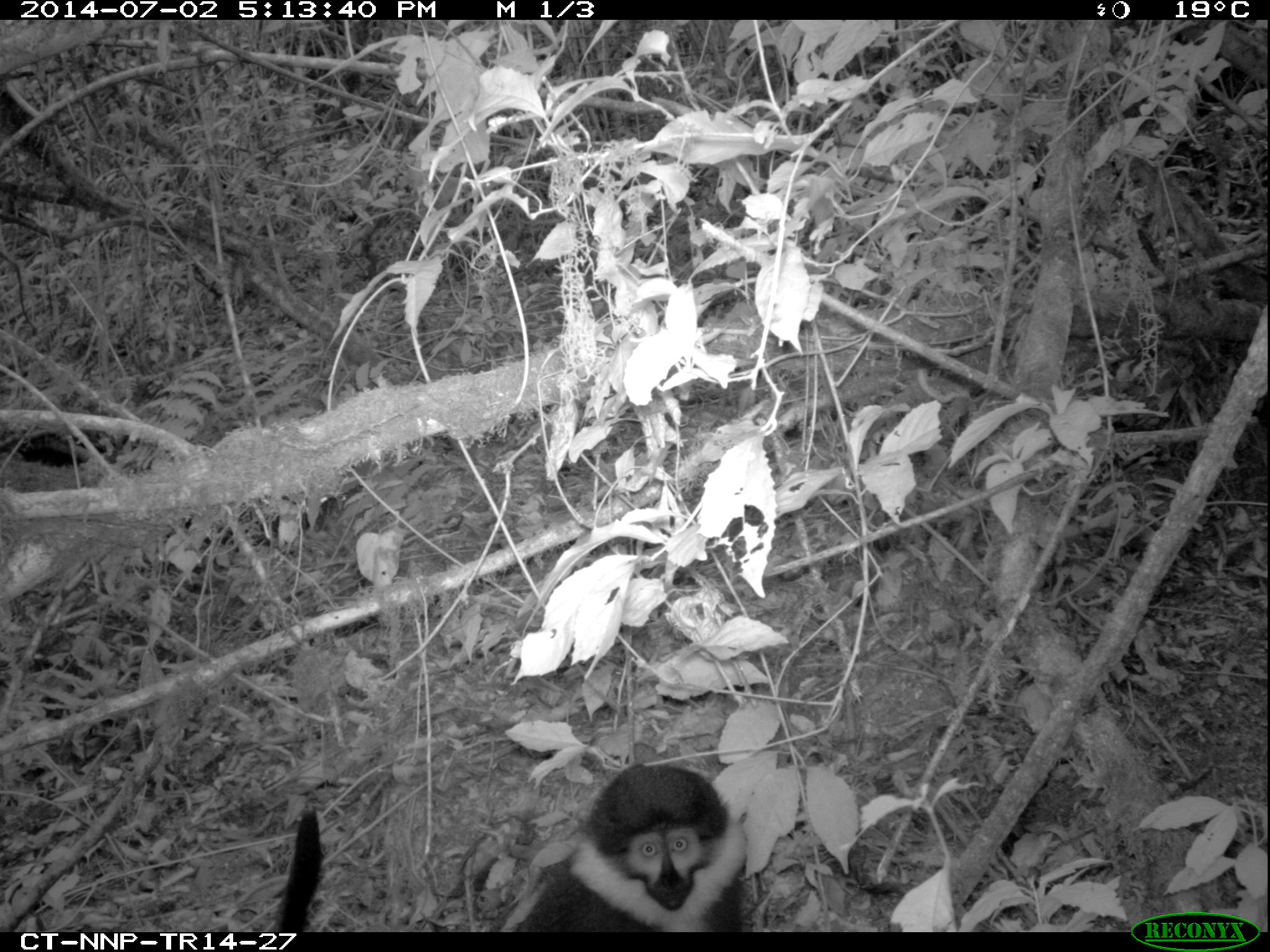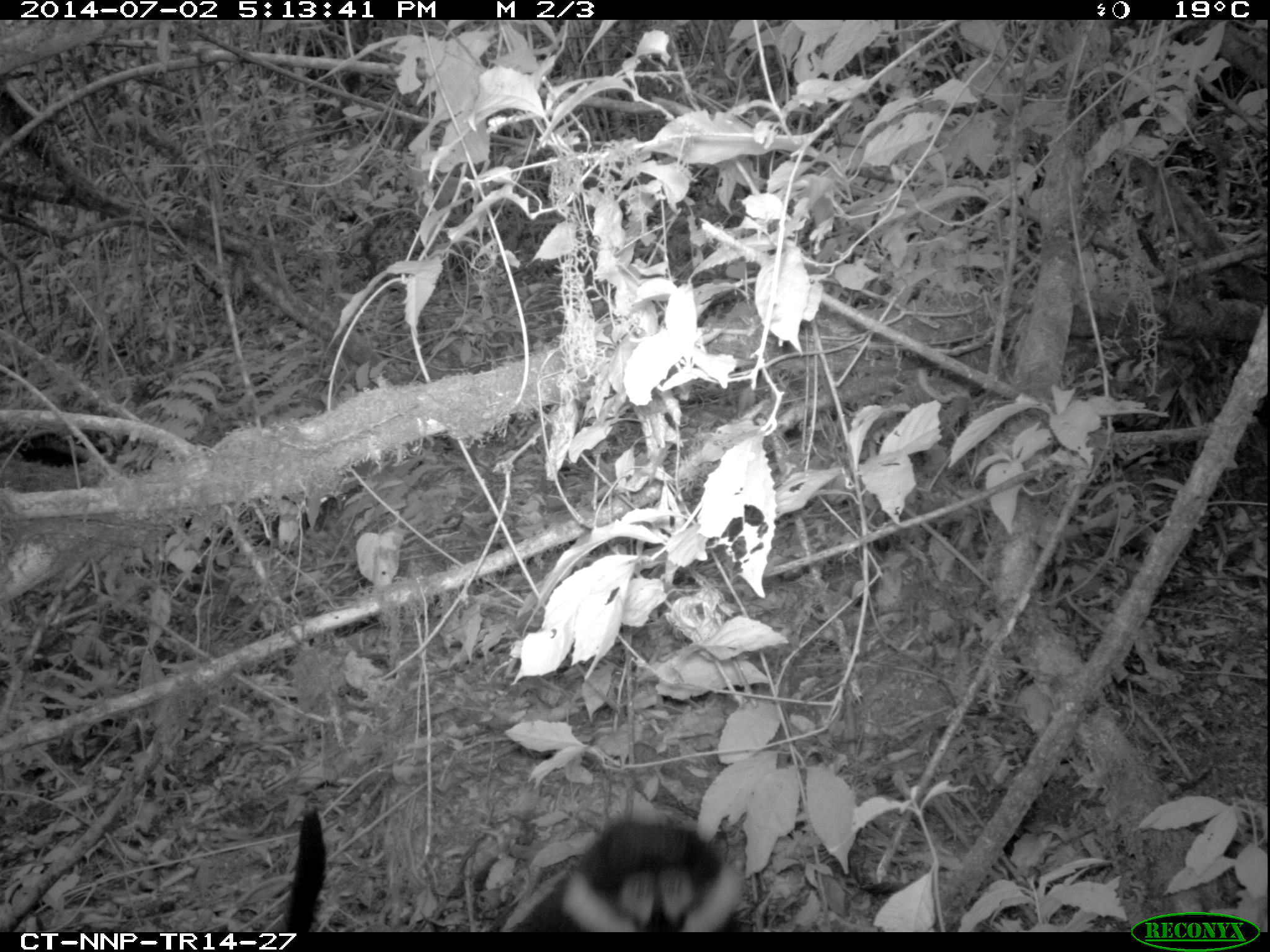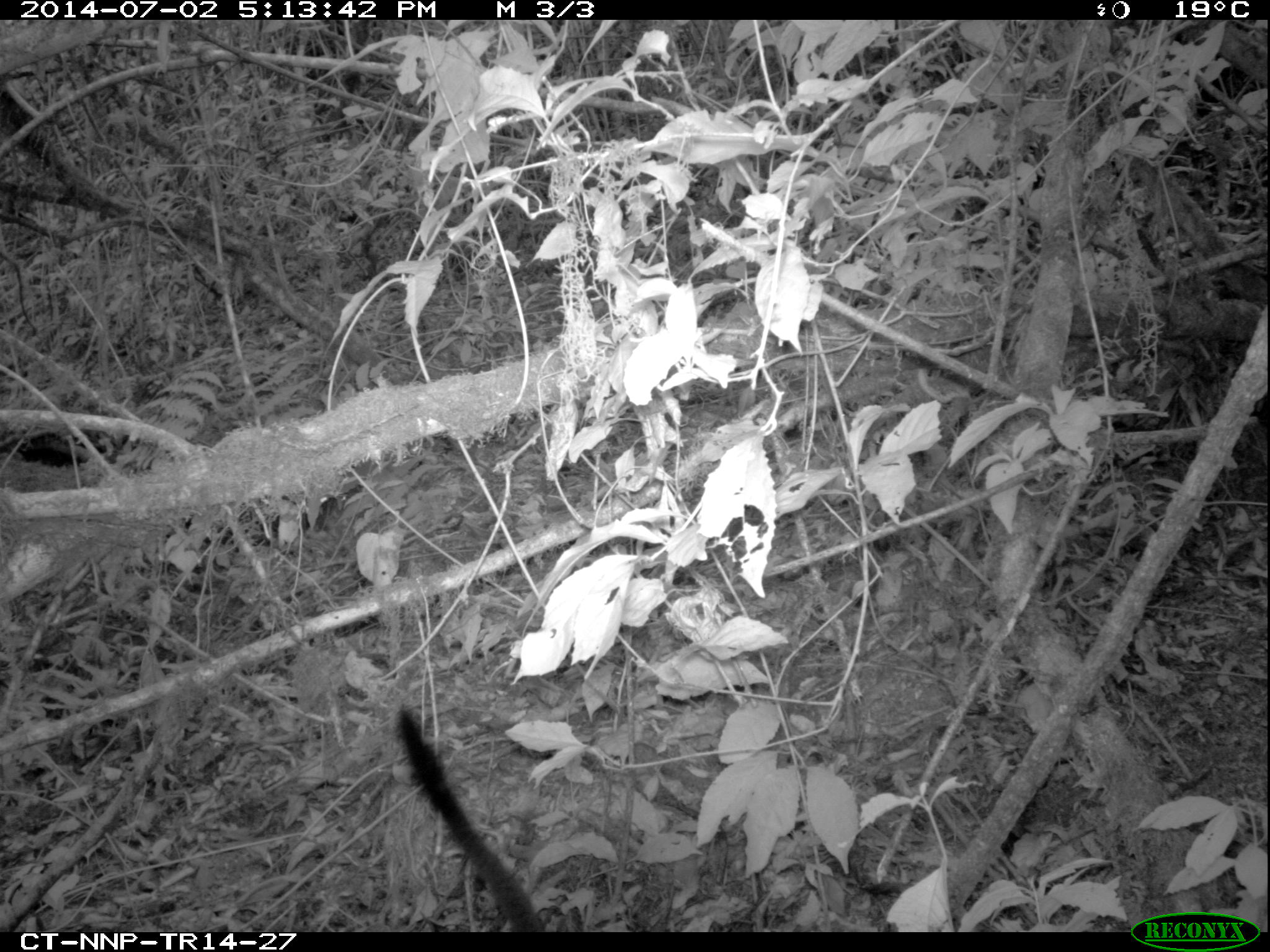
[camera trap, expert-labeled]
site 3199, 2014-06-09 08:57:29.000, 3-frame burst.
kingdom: Animalia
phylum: Chordata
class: Mammalia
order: Primates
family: Cercopithecidae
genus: Allochrocebus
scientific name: Allochrocebus lhoesti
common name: l'hoest's monkey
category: cercopithecus lhoesti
Cercopithecus lhoesti (l'hoest's monkey) (Allochrocebus lhoesti), count 1.